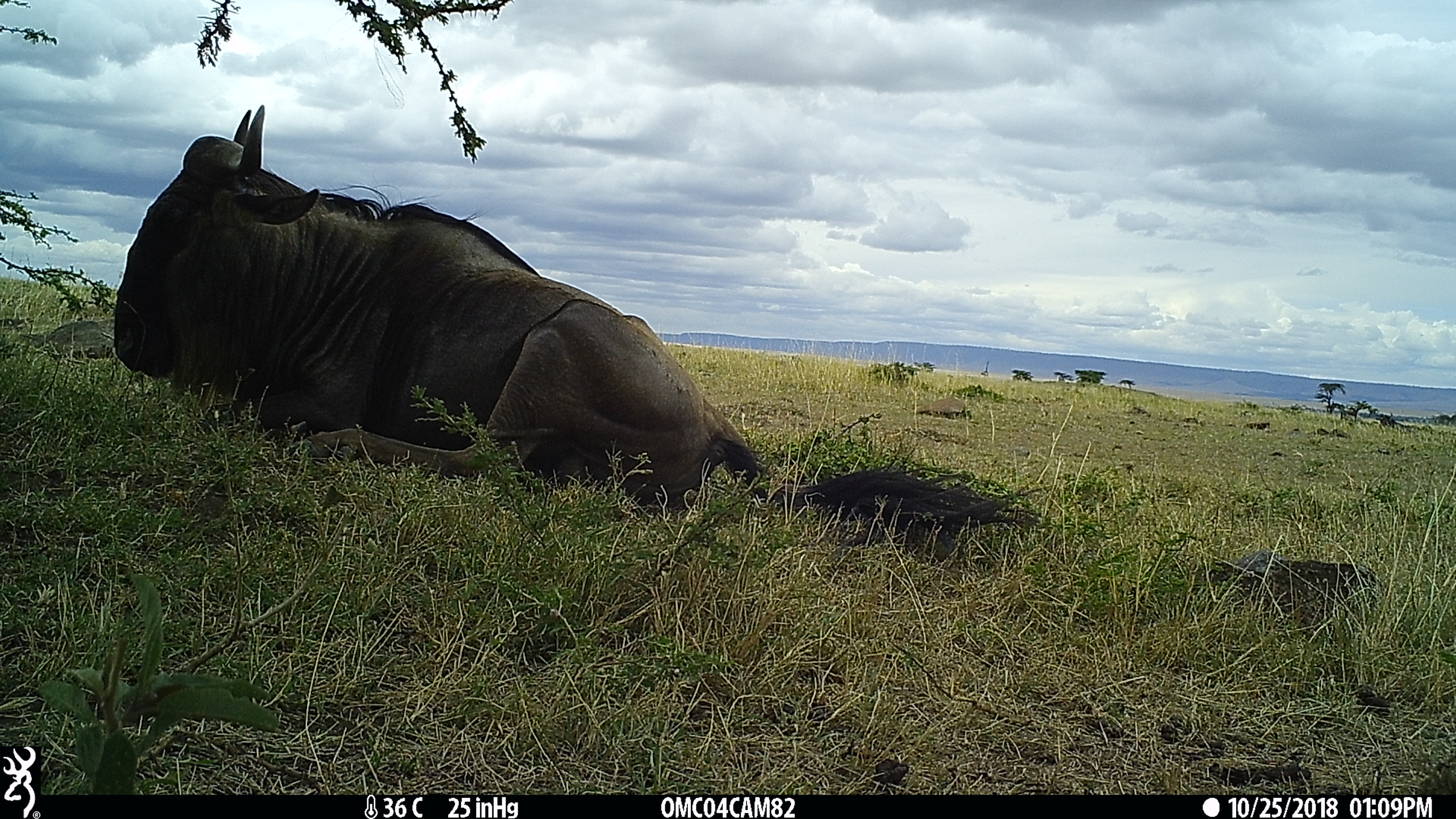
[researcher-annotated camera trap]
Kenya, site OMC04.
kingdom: Animalia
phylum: Chordata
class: Mammalia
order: Artiodactyla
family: Bovidae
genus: Connochaetes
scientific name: Connochaetes taurinus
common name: blue wildebeest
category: wildebeest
Wildebeest (blue wildebeest) (Connochaetes taurinus).